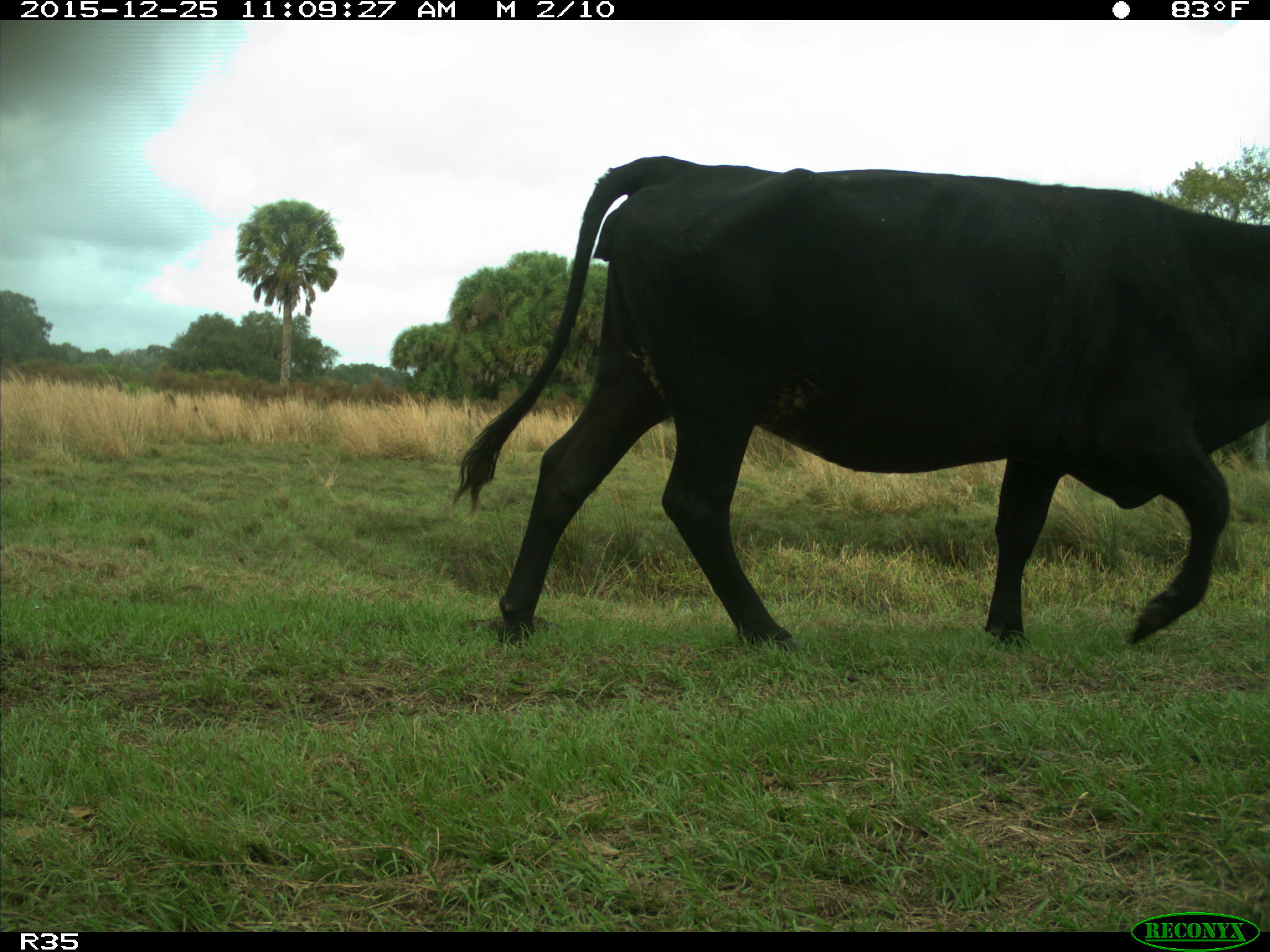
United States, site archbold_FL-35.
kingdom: Animalia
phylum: Chordata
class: Mammalia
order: Artiodactyla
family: Bovidae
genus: Bos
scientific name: Bos taurus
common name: domestic cow